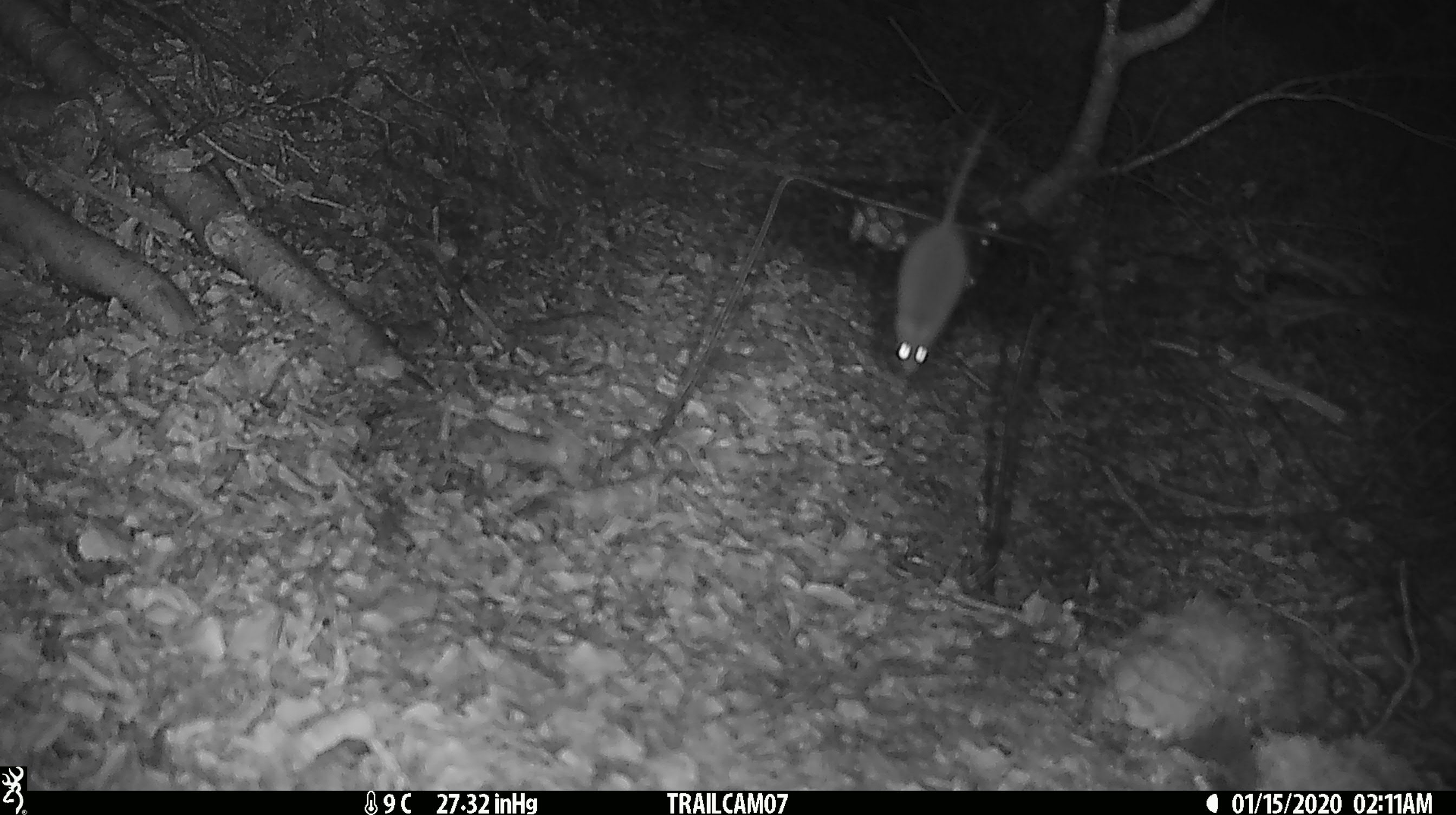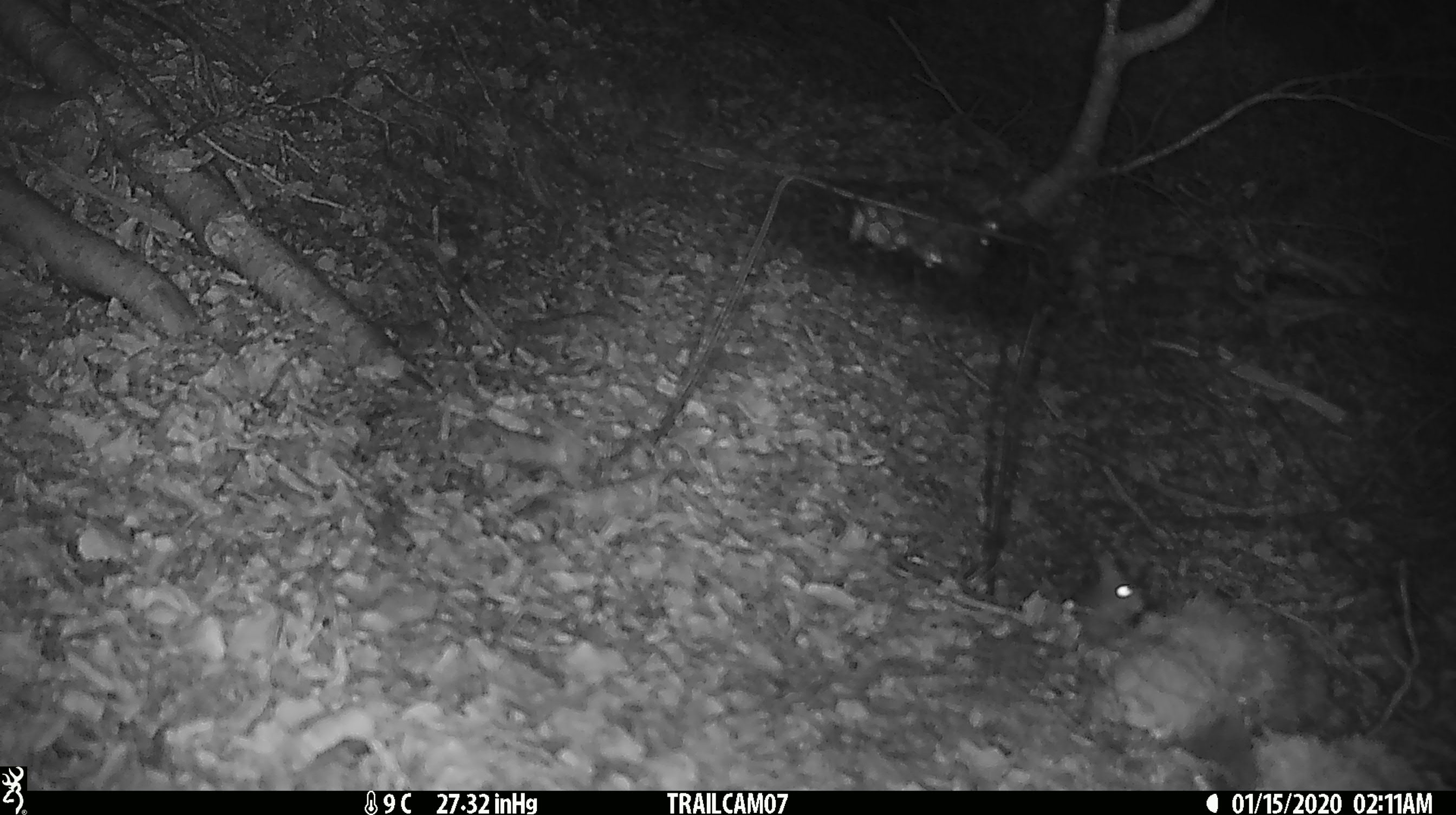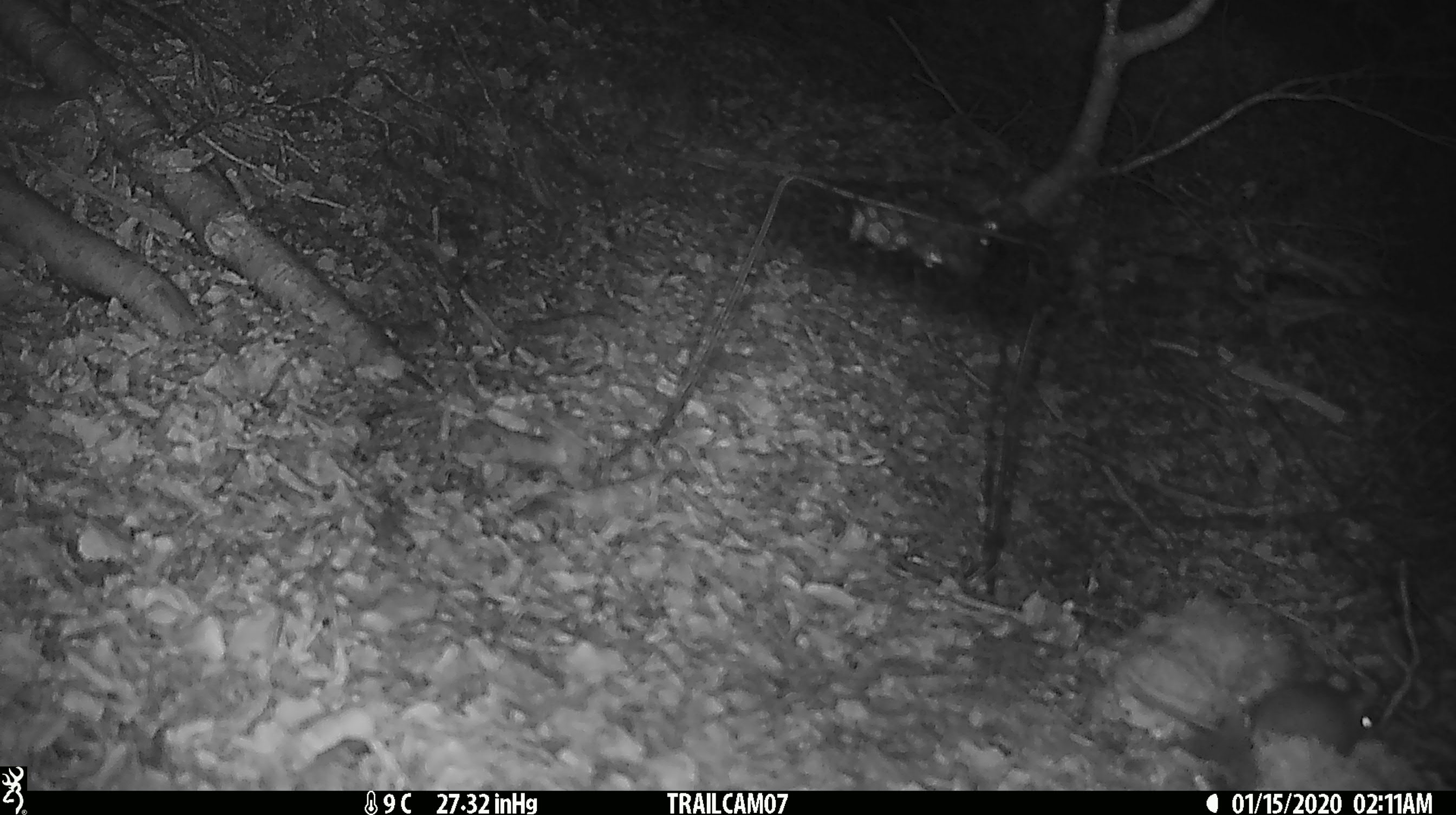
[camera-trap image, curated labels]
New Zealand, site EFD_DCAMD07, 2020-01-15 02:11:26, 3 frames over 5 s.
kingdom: Animalia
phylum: Chordata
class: Mammalia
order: Rodentia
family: Muridae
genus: Mus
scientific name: Mus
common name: mouse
Mouse (Mus).